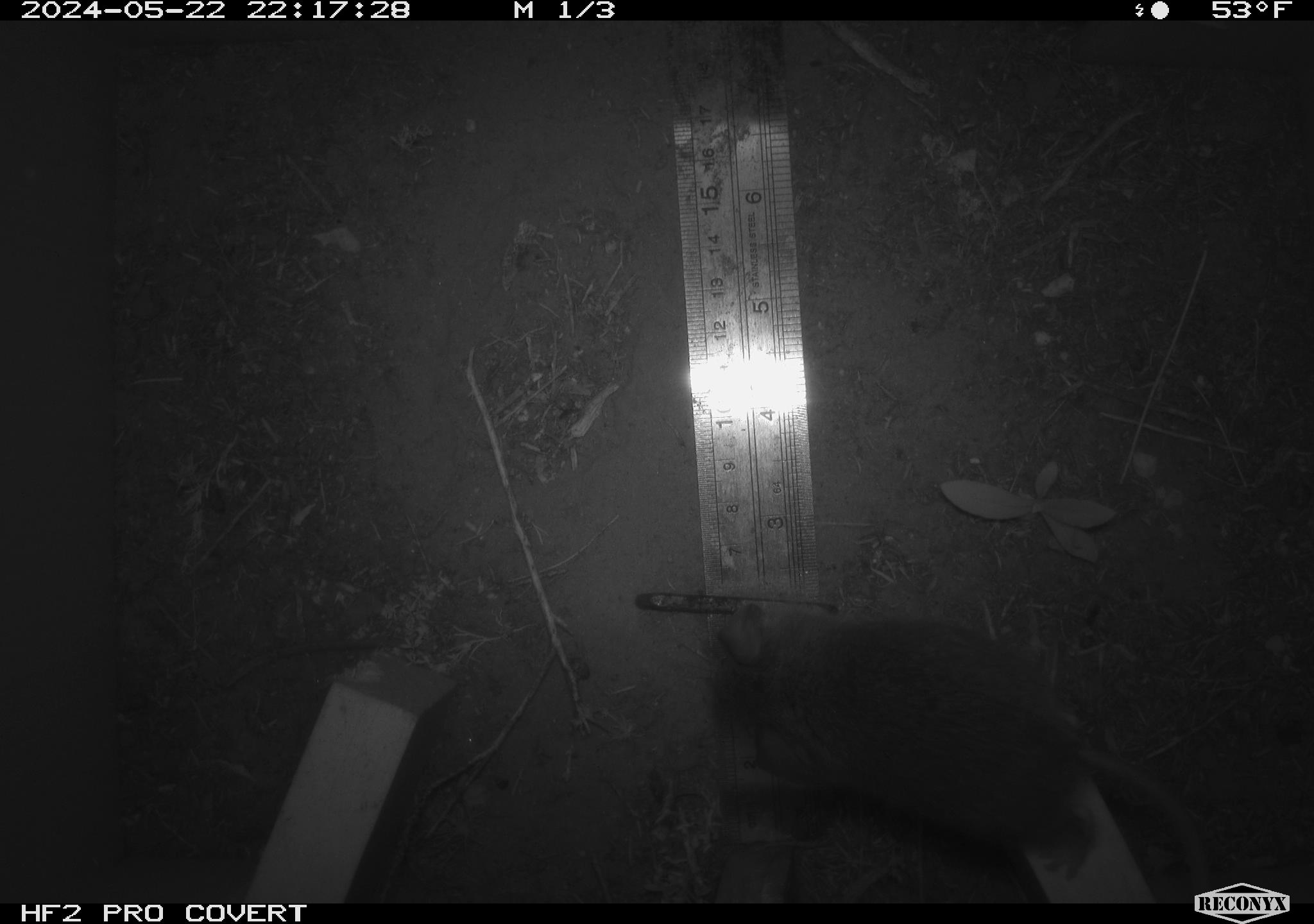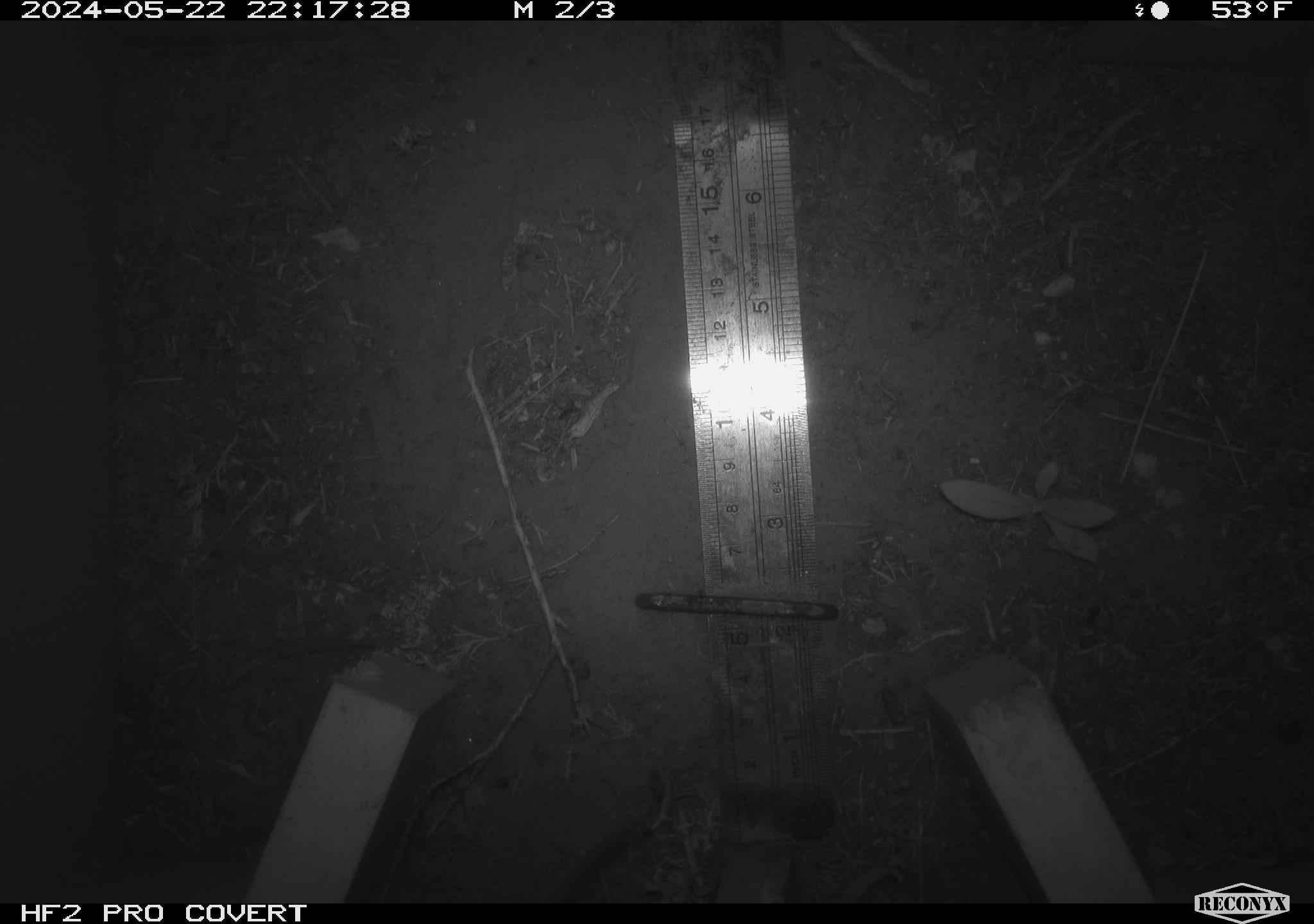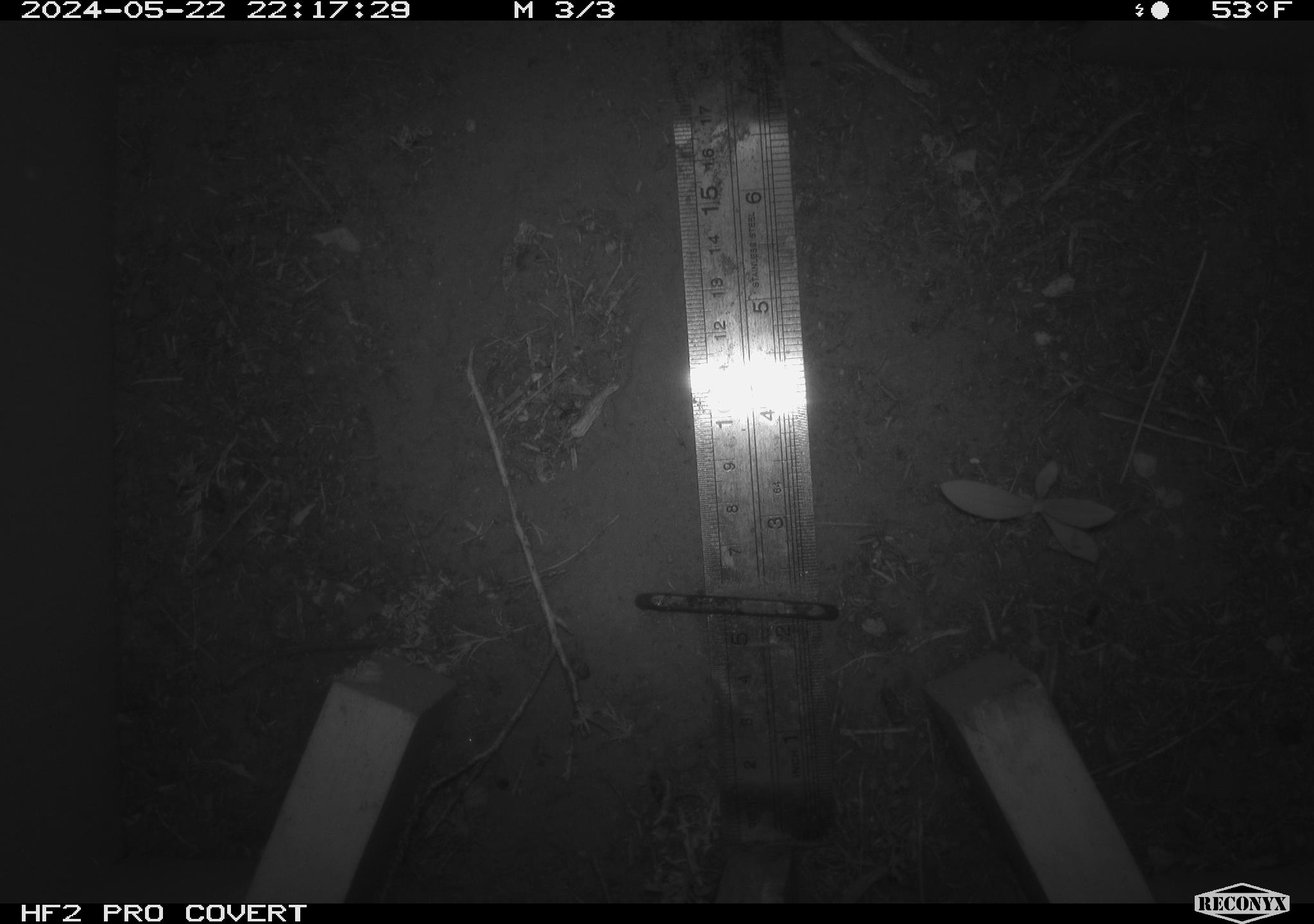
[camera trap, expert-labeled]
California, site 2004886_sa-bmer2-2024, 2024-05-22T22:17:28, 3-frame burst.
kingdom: Animalia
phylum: Chordata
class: Mammalia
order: Rodentia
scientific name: Rodentia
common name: mouse species